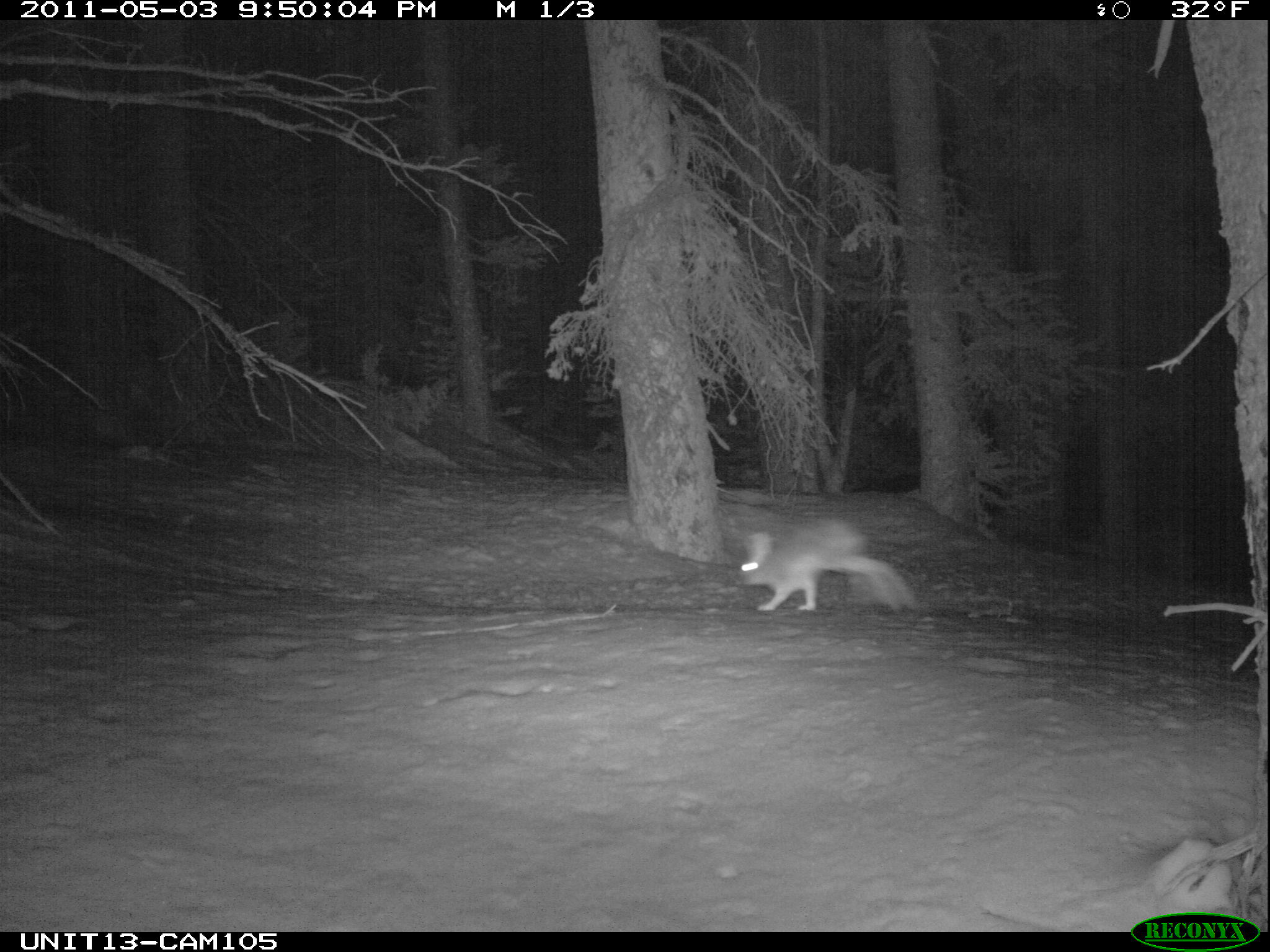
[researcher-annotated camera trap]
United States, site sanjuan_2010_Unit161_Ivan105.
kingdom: Animalia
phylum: Chordata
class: Mammalia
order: Lagomorpha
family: Leporidae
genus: Lepus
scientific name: Lepus americanus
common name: snowshoe hare